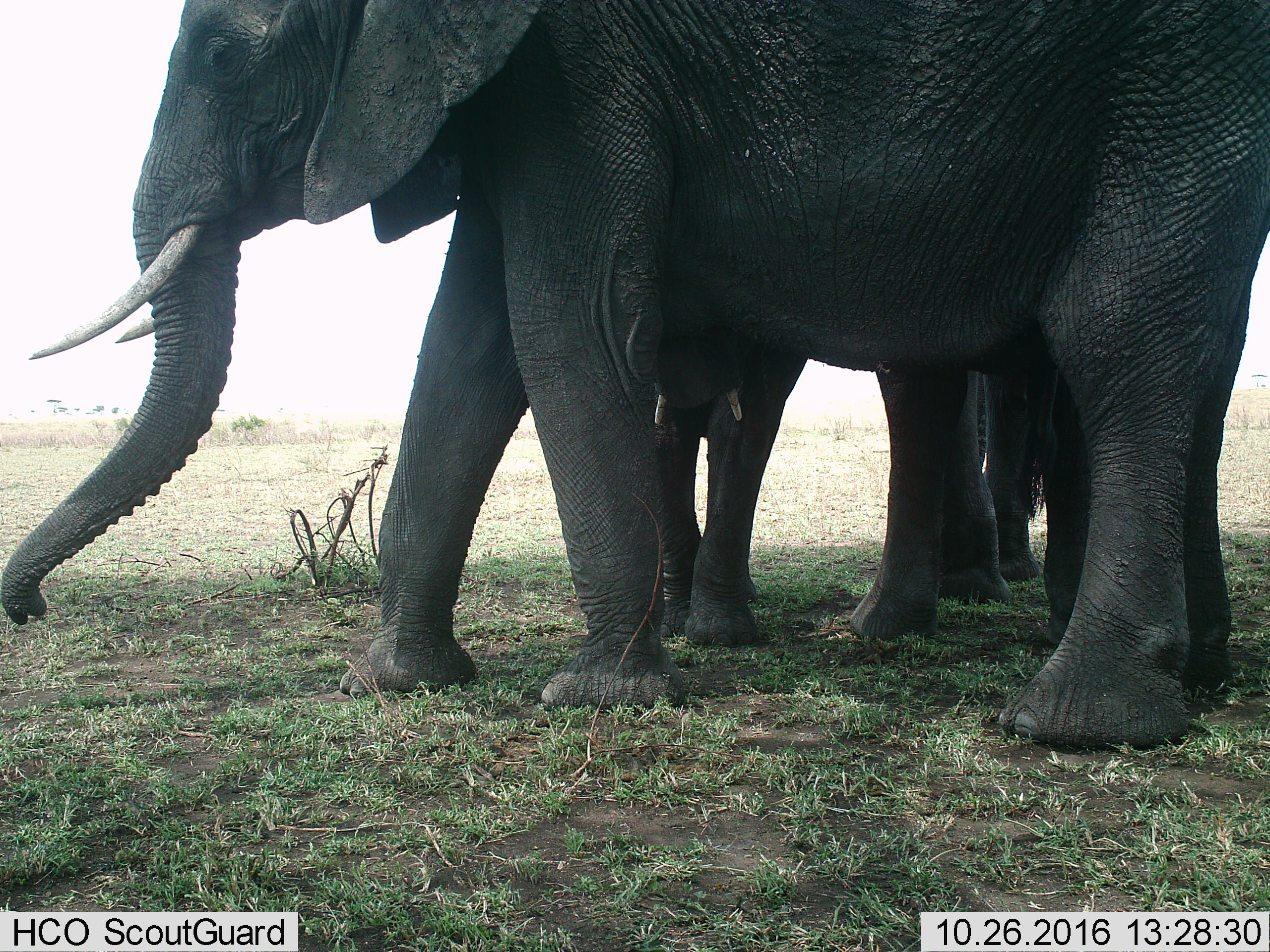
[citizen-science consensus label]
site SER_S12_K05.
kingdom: Animalia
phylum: Chordata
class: Mammalia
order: Proboscidea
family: Elephantidae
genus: Loxodonta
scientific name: Loxodonta africana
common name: african bush elephant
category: elephant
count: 3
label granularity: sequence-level